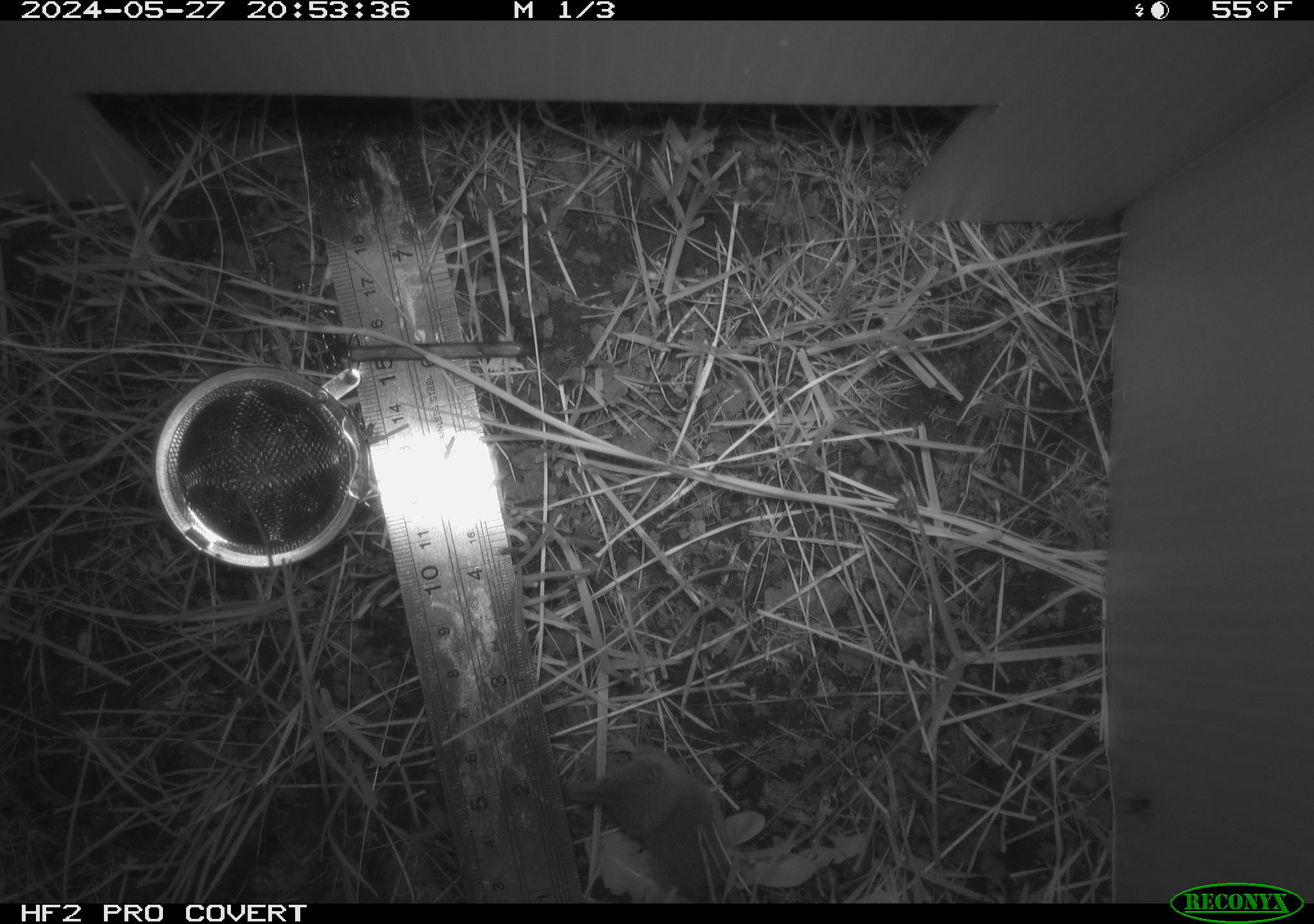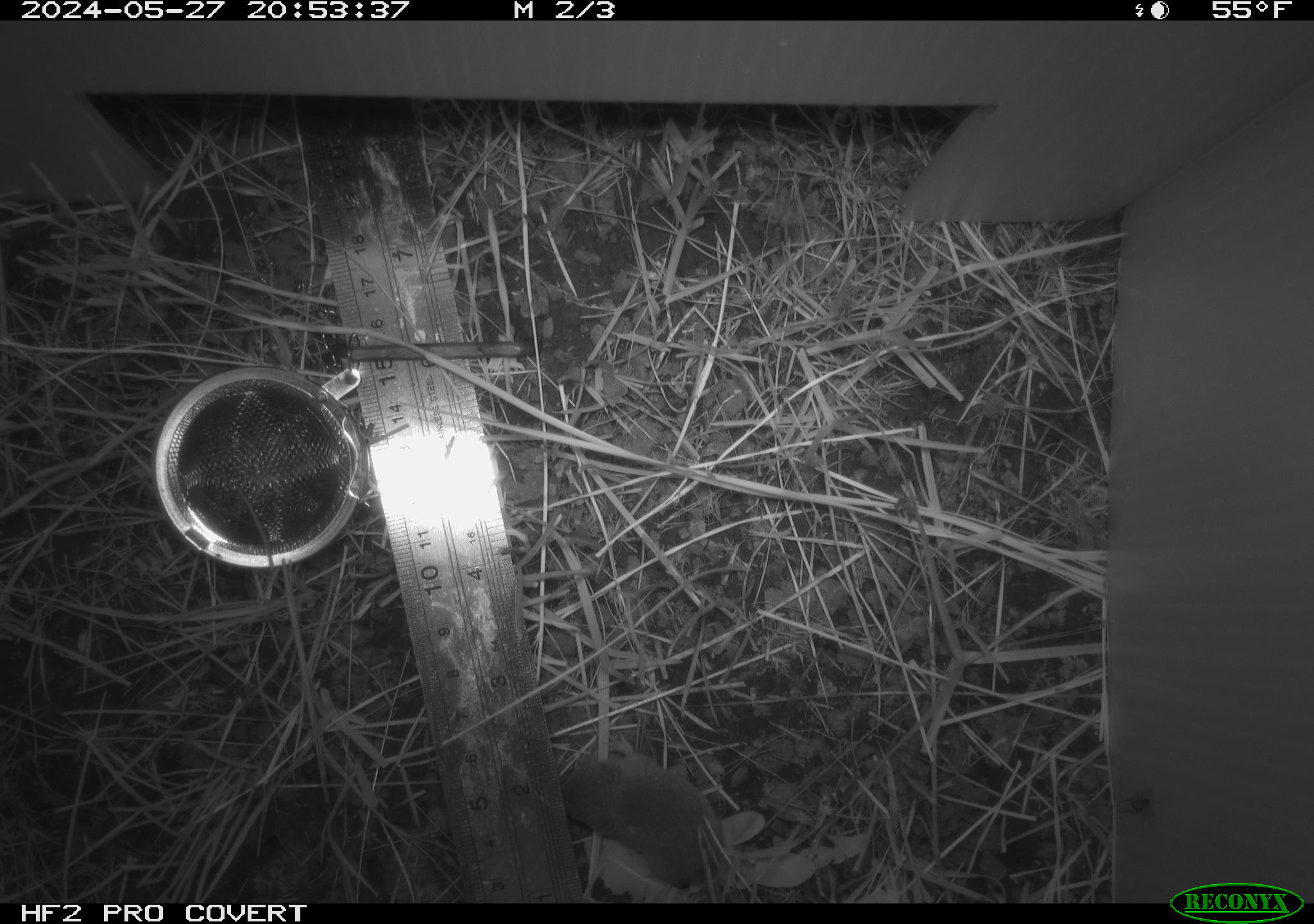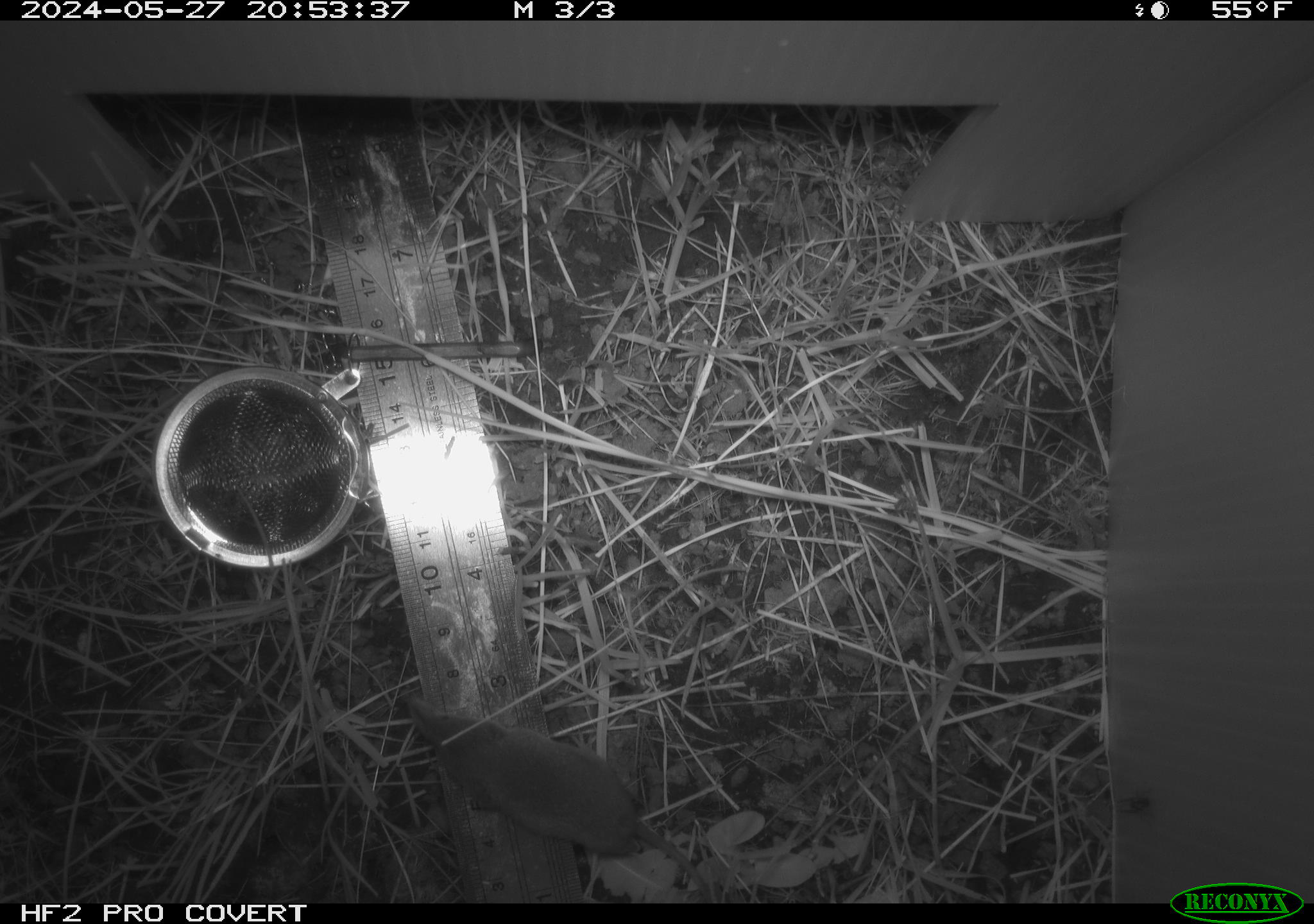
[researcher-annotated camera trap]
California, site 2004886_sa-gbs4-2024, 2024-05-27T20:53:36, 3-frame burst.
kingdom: Animalia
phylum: Chordata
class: Mammalia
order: Eulipotyphla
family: Soricidae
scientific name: Soricidae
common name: shrews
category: soricidae family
Soricidae family (shrews) (Soricidae).